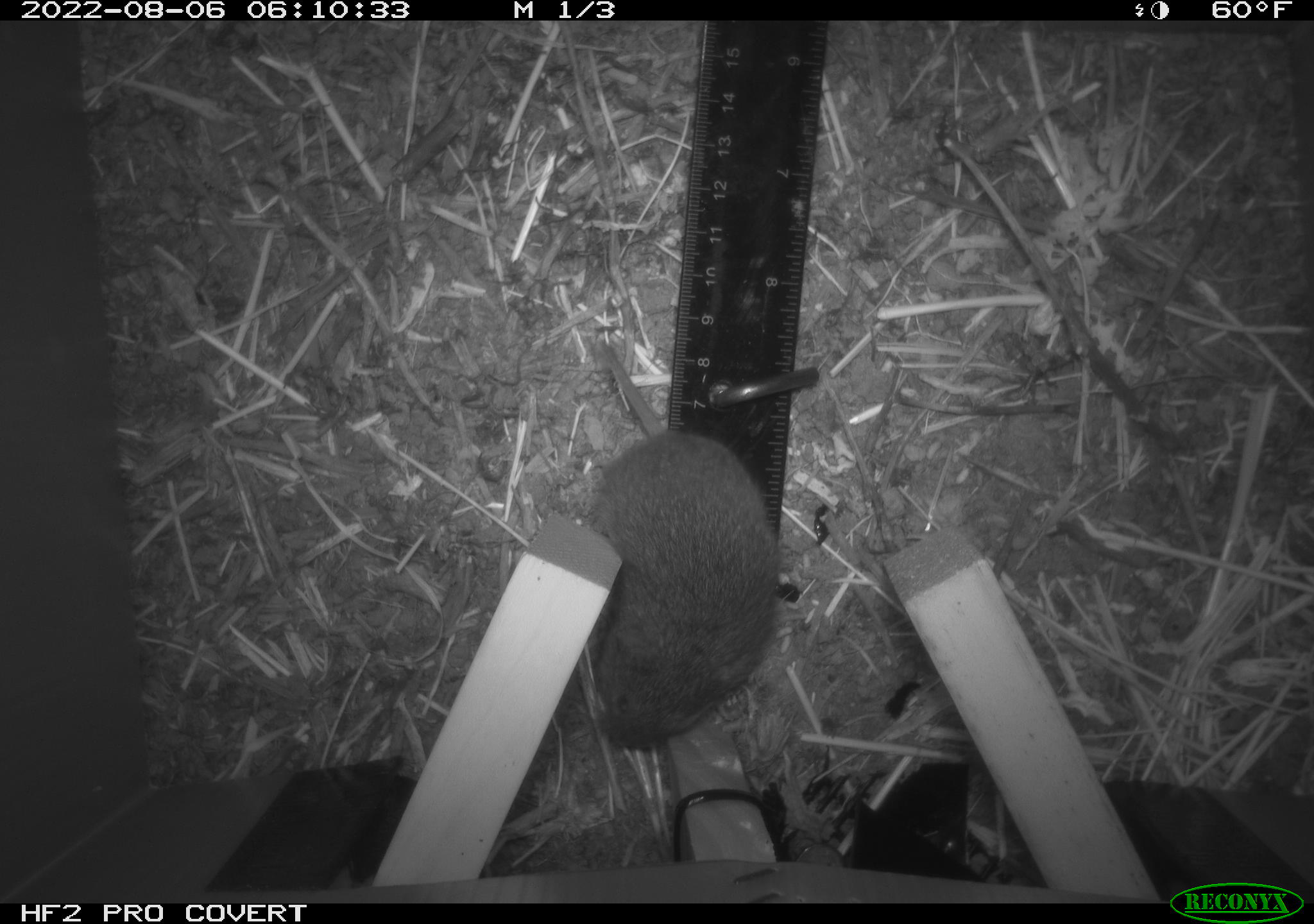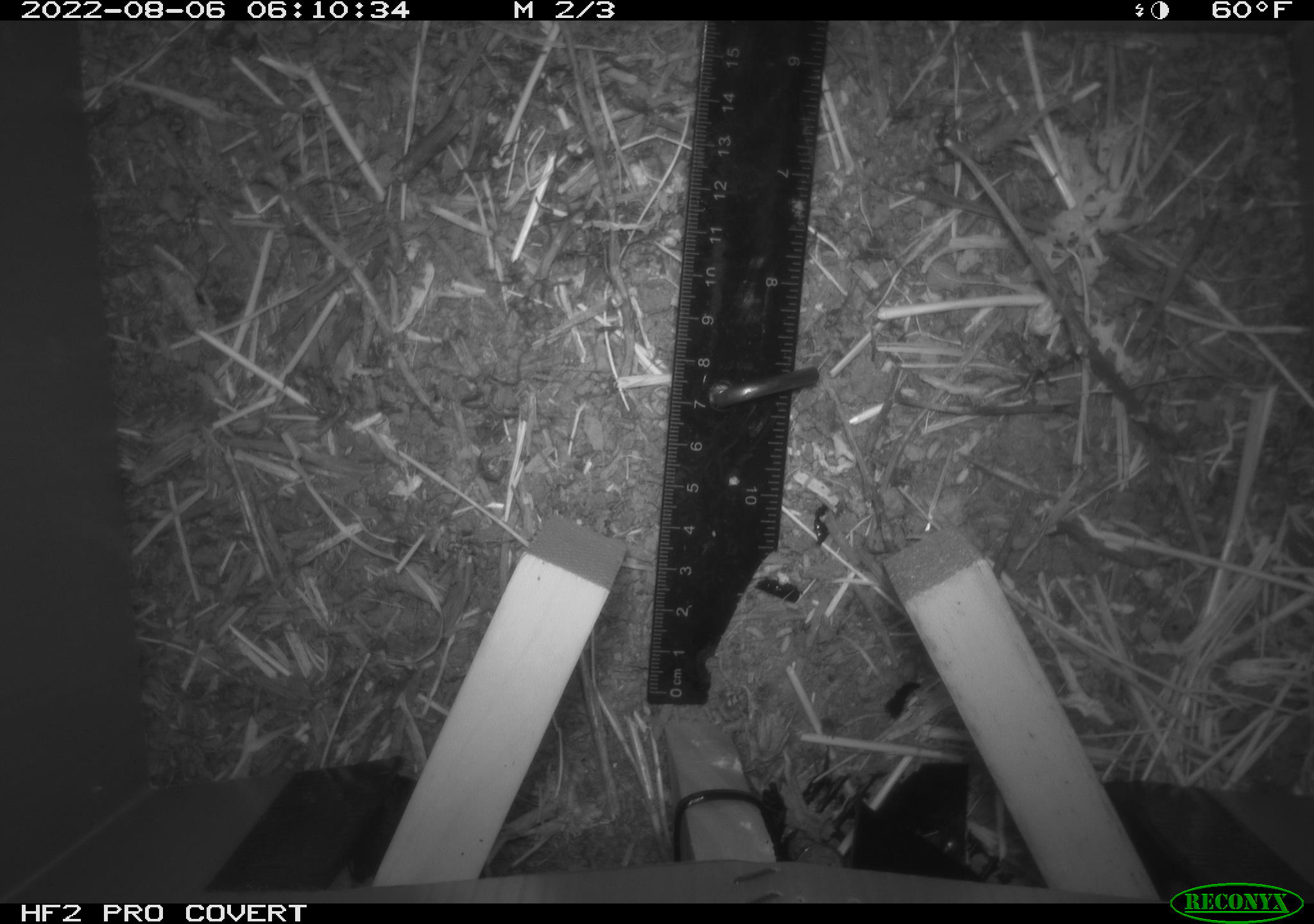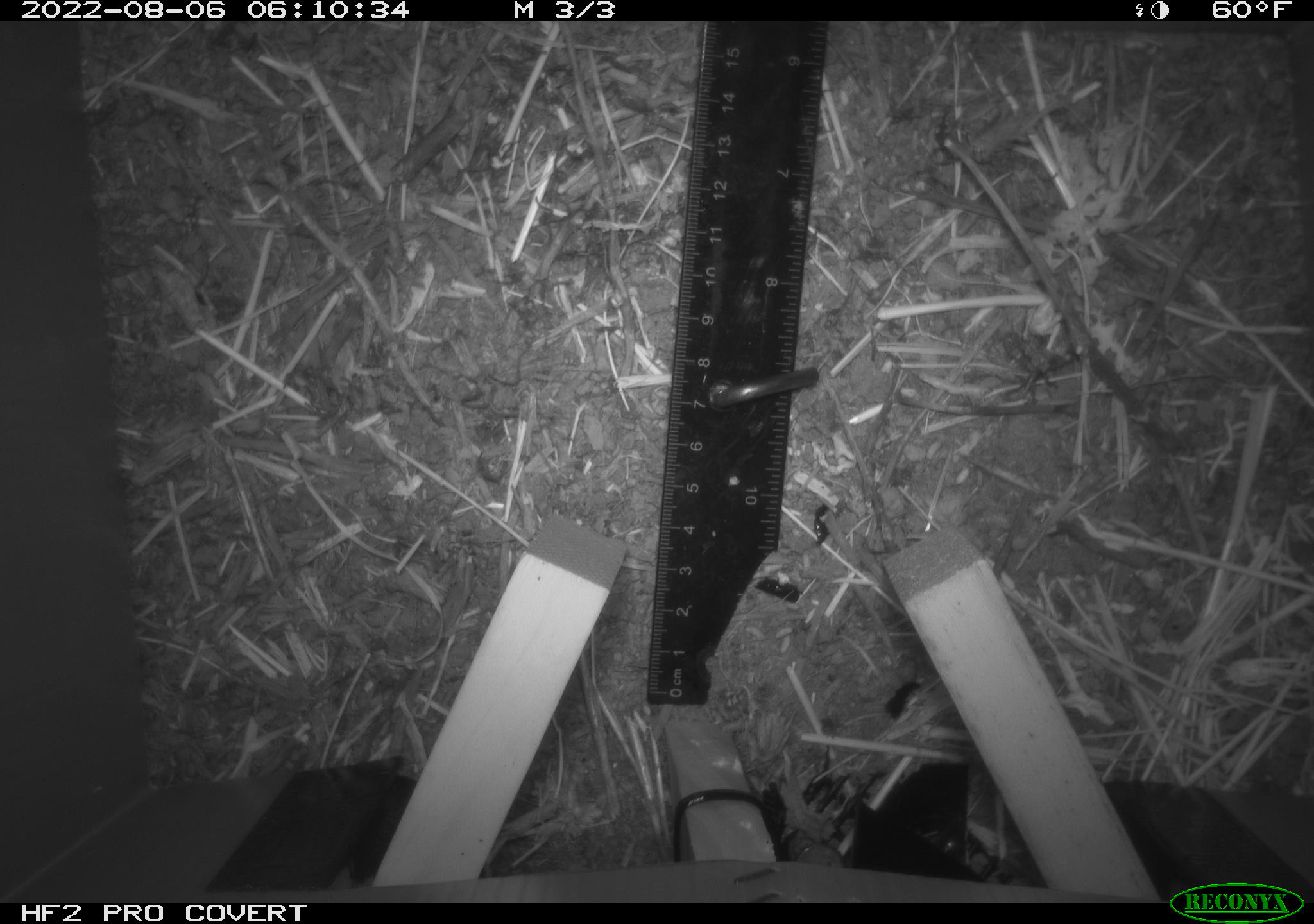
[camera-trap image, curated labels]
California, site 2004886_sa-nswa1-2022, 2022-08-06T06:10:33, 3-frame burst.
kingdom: Animalia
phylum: Chordata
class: Mammalia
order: Rodentia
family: Cricetidae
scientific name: Cricetidae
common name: hamsters, voles, lemmings, and allies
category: cricetidae family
Cricetidae family (hamsters, voles, lemmings, and allies) (Cricetidae).